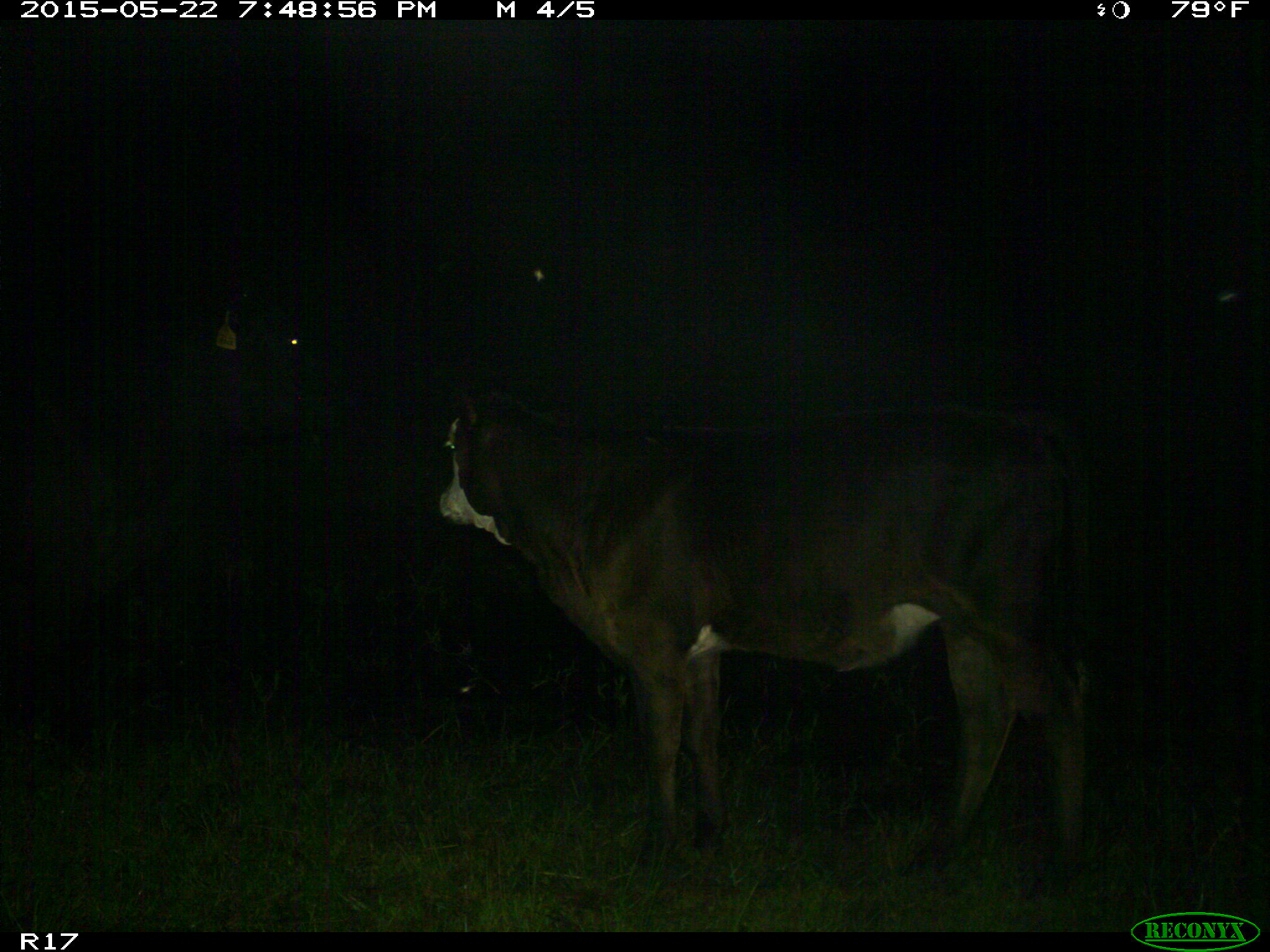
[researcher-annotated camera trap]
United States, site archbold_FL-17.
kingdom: Animalia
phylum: Chordata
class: Mammalia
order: Artiodactyla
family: Bovidae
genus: Bos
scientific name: Bos taurus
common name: domestic cow